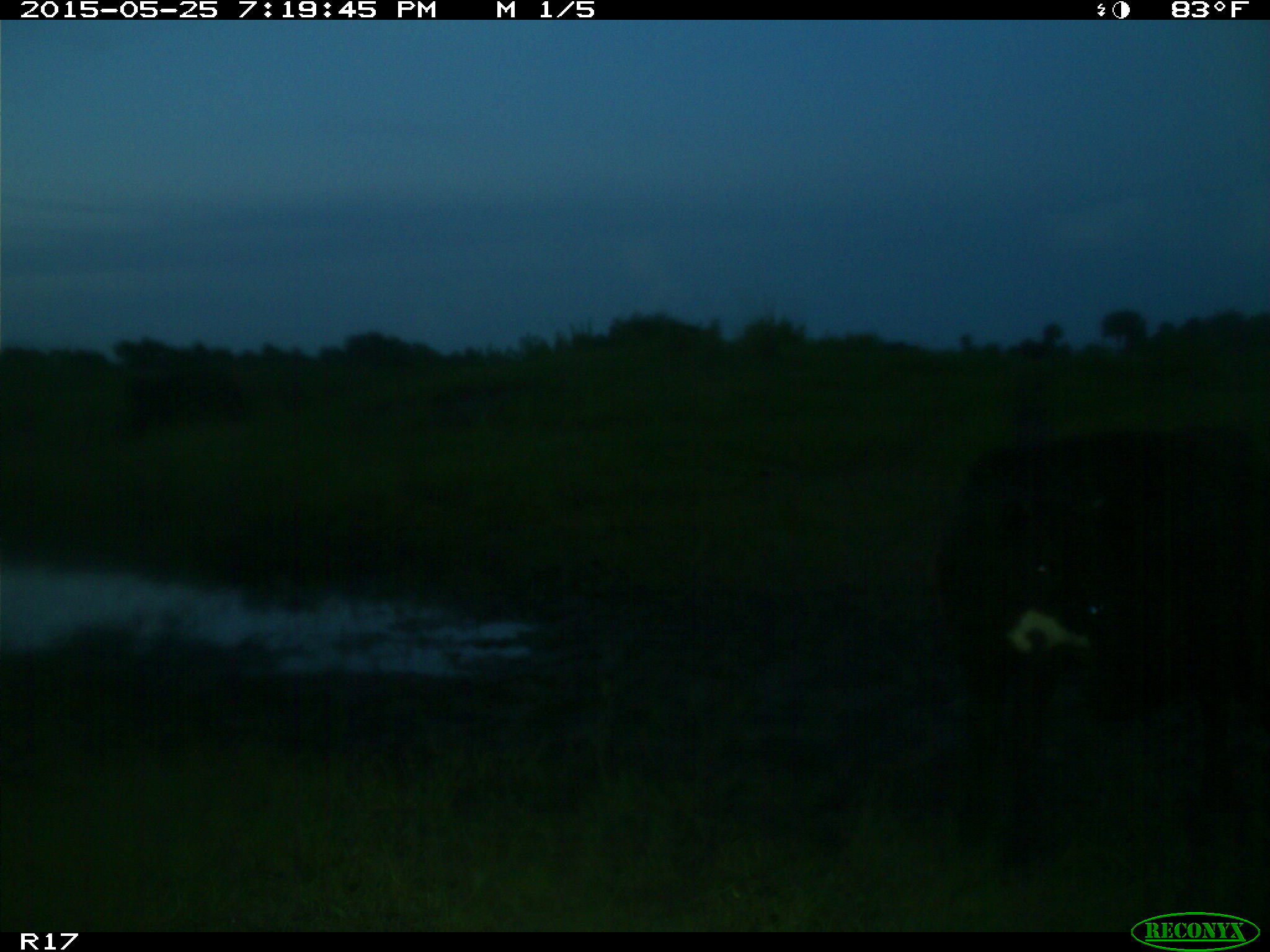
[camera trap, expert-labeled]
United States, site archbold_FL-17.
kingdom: Animalia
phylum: Chordata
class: Mammalia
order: Artiodactyla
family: Bovidae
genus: Bos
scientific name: Bos taurus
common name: domestic cow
Bos taurus (domestic cow).